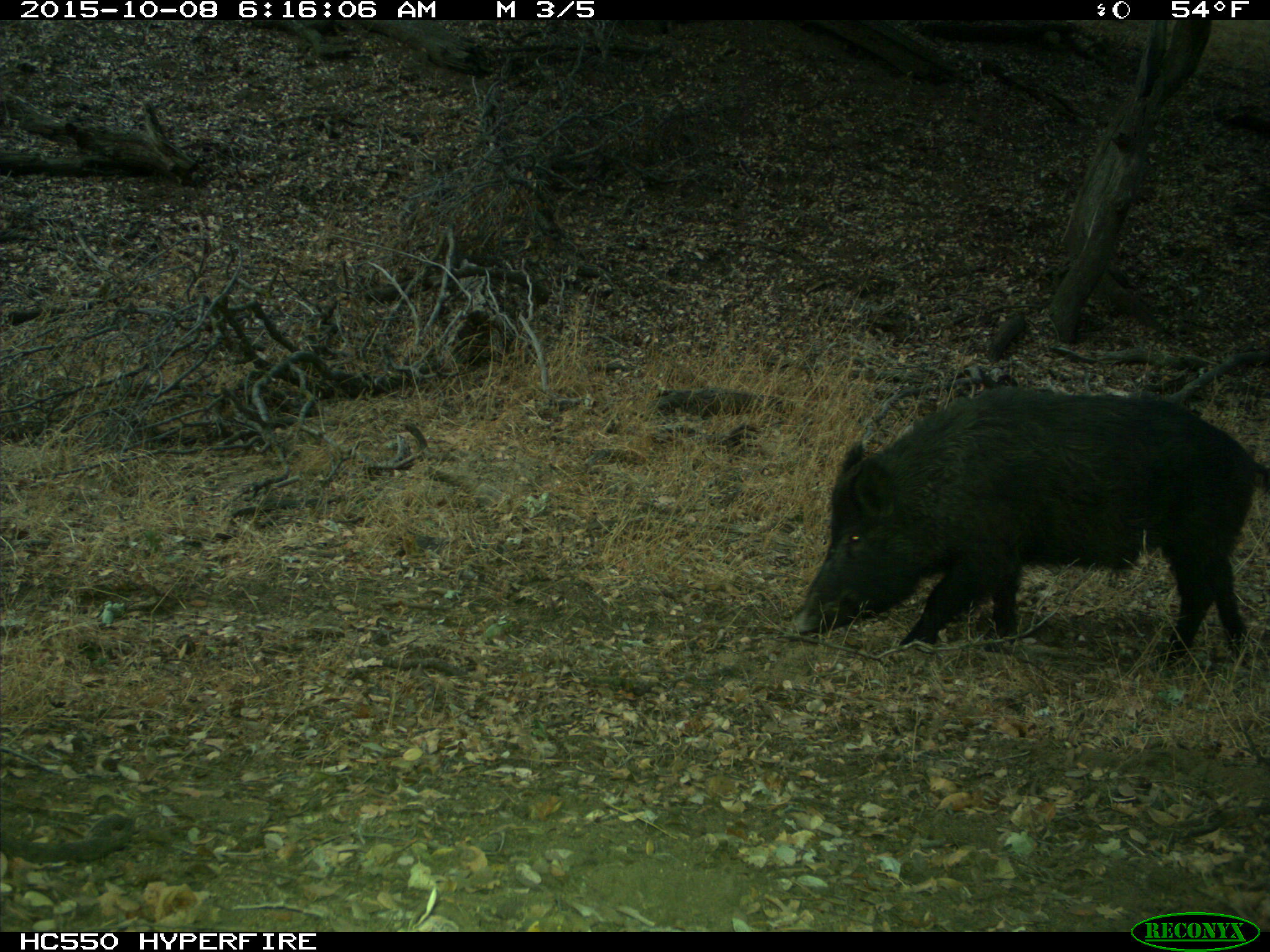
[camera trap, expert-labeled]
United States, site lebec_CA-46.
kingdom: Animalia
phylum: Chordata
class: Mammalia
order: Artiodactyla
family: Suidae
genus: Sus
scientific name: Sus scrofa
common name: wild boar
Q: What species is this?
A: Sus scrofa (wild boar).